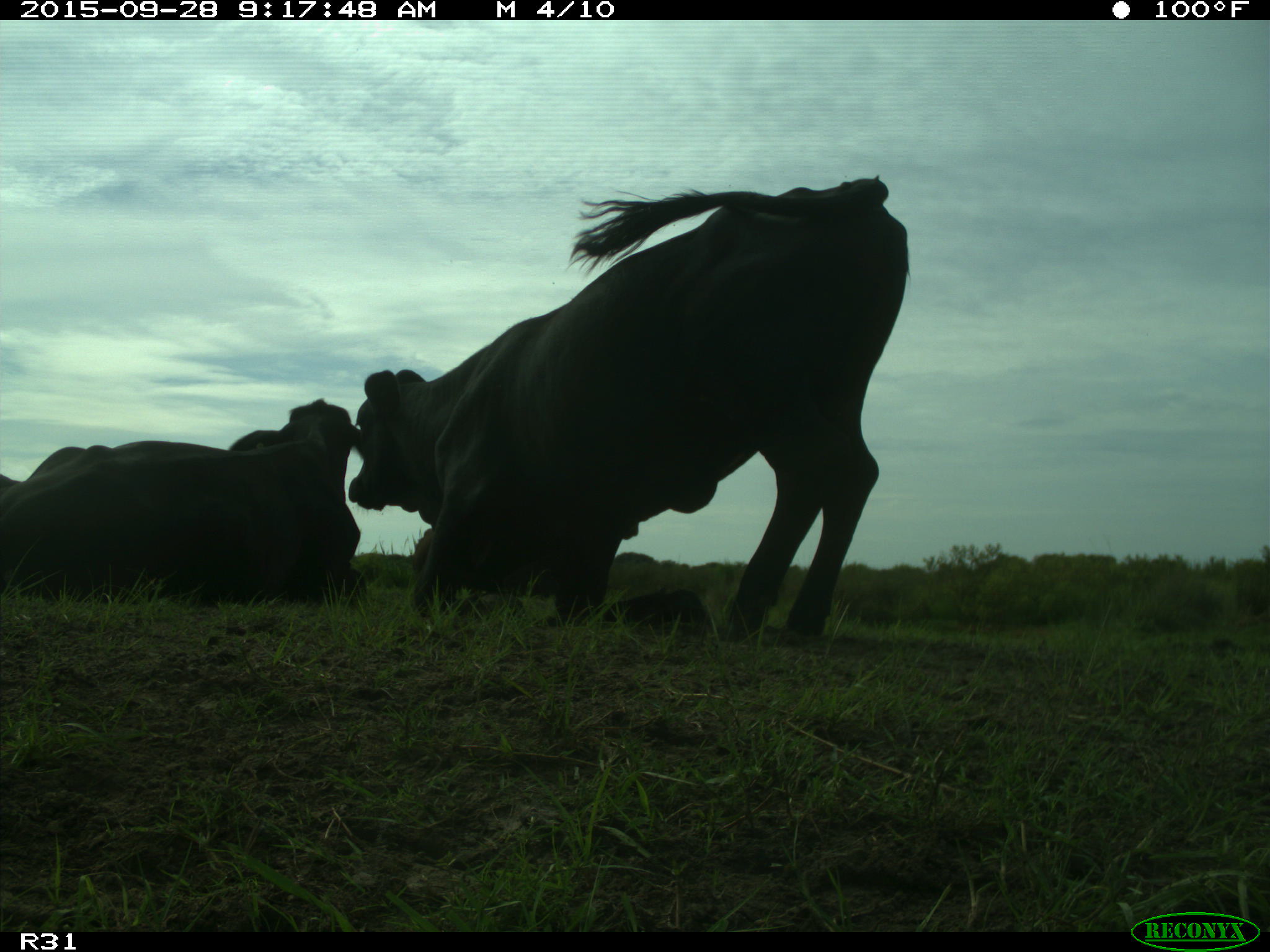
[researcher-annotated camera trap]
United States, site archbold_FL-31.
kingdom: Animalia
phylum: Chordata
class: Mammalia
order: Artiodactyla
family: Bovidae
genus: Bos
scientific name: Bos taurus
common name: domestic cow